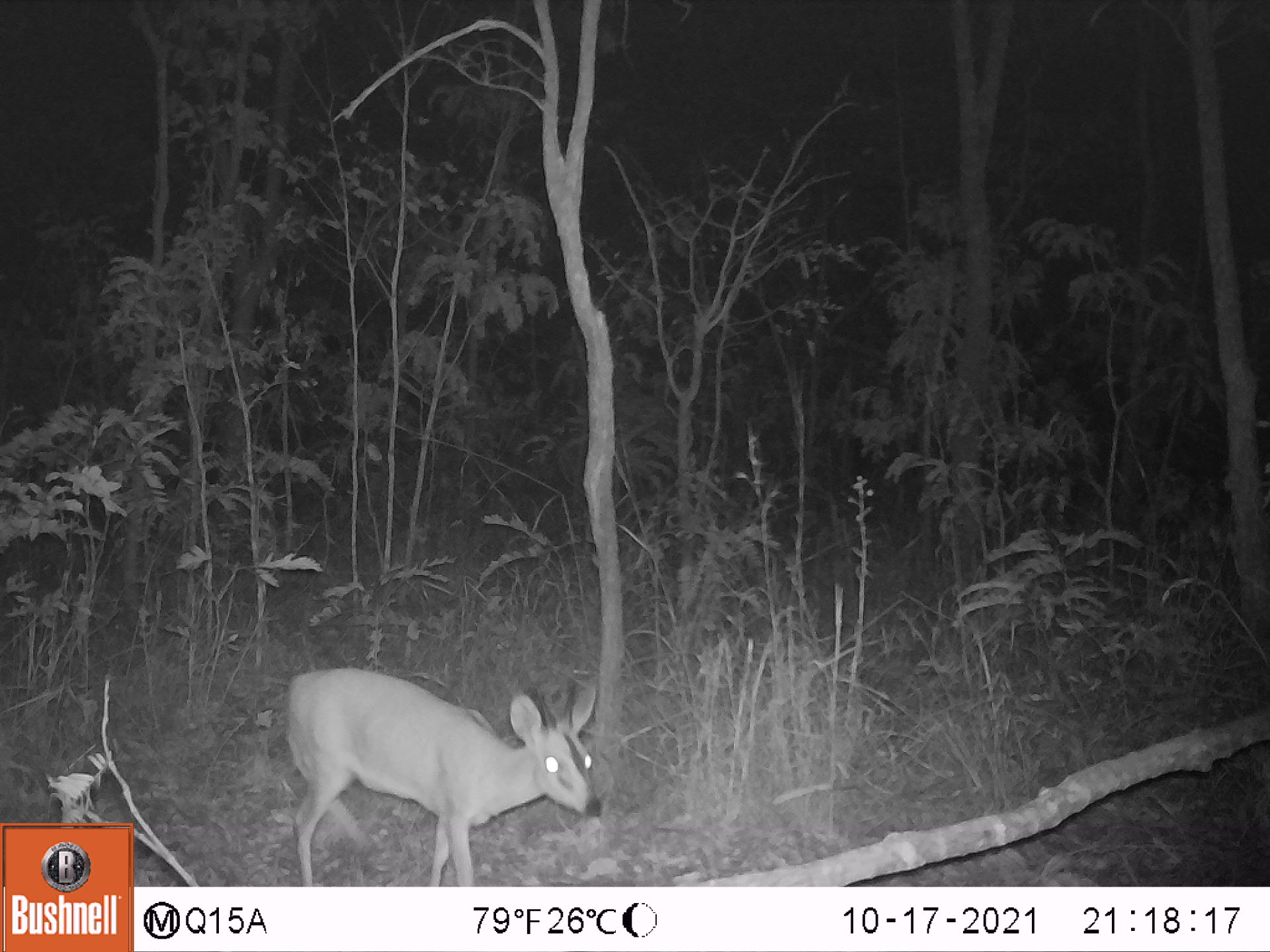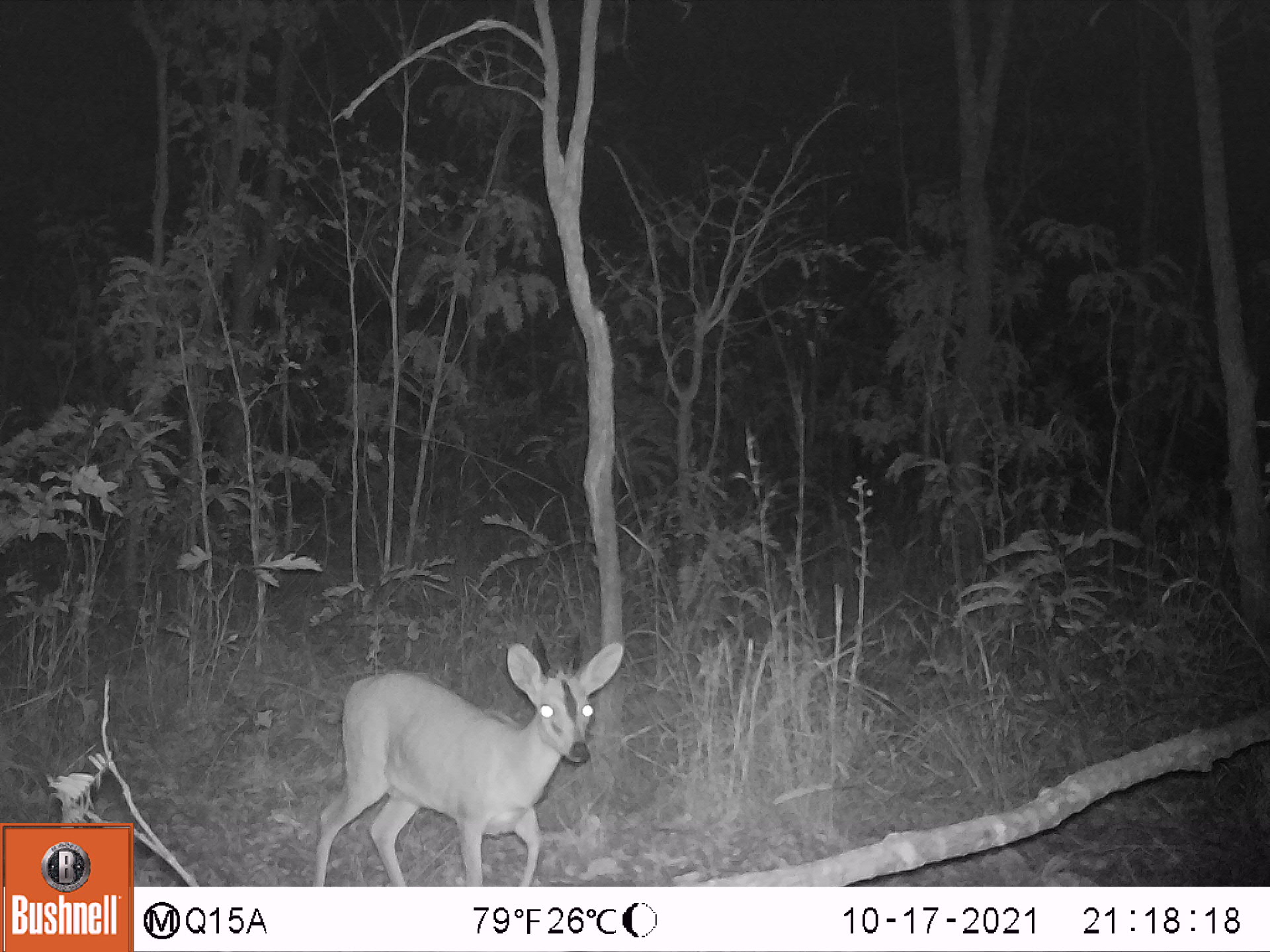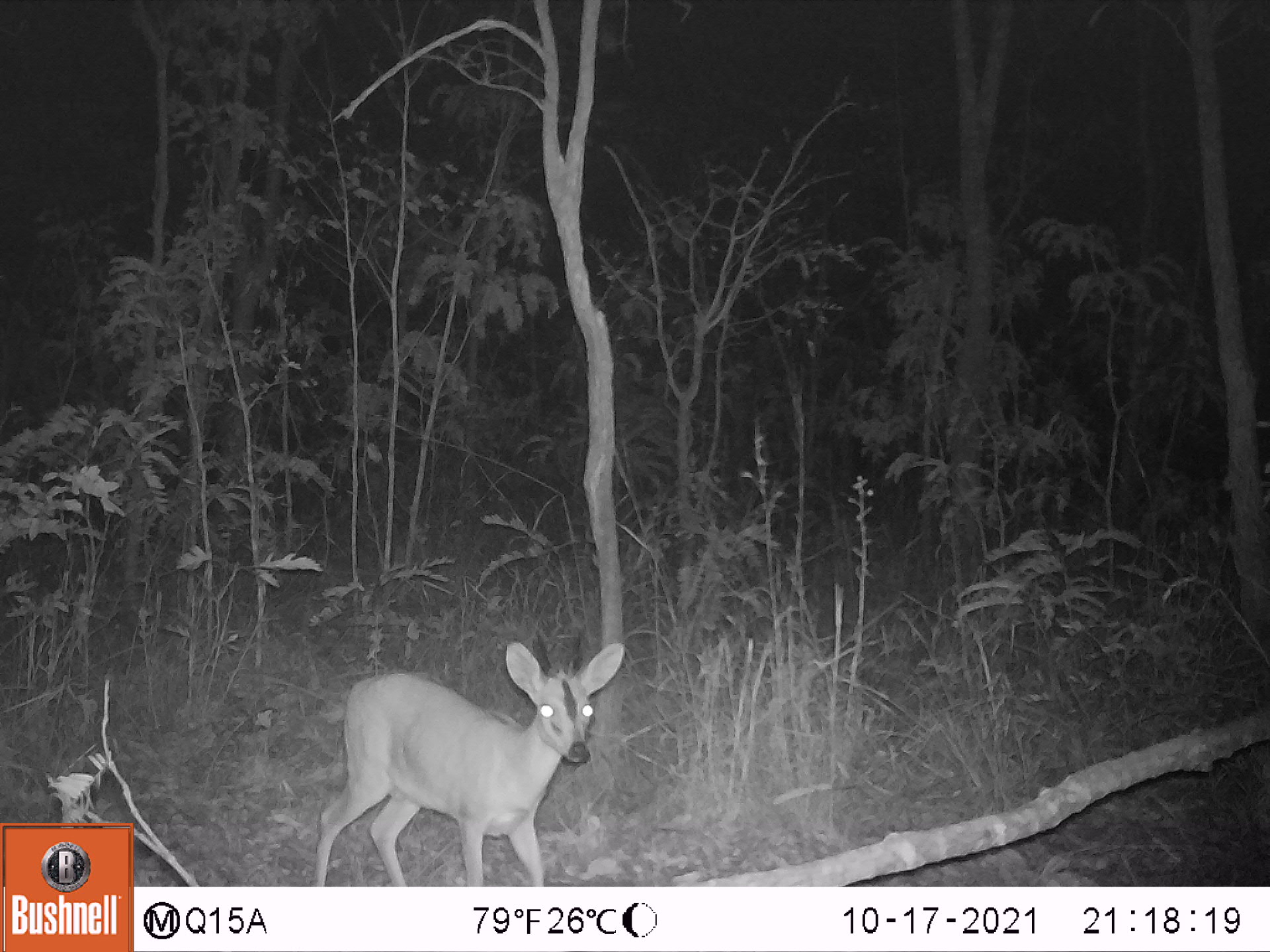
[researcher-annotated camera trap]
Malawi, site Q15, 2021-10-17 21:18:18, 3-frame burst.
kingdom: Animalia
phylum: Chordata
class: Mammalia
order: Artiodactyla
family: Bovidae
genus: Sylvicapra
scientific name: Sylvicapra grimmia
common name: common duiker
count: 1